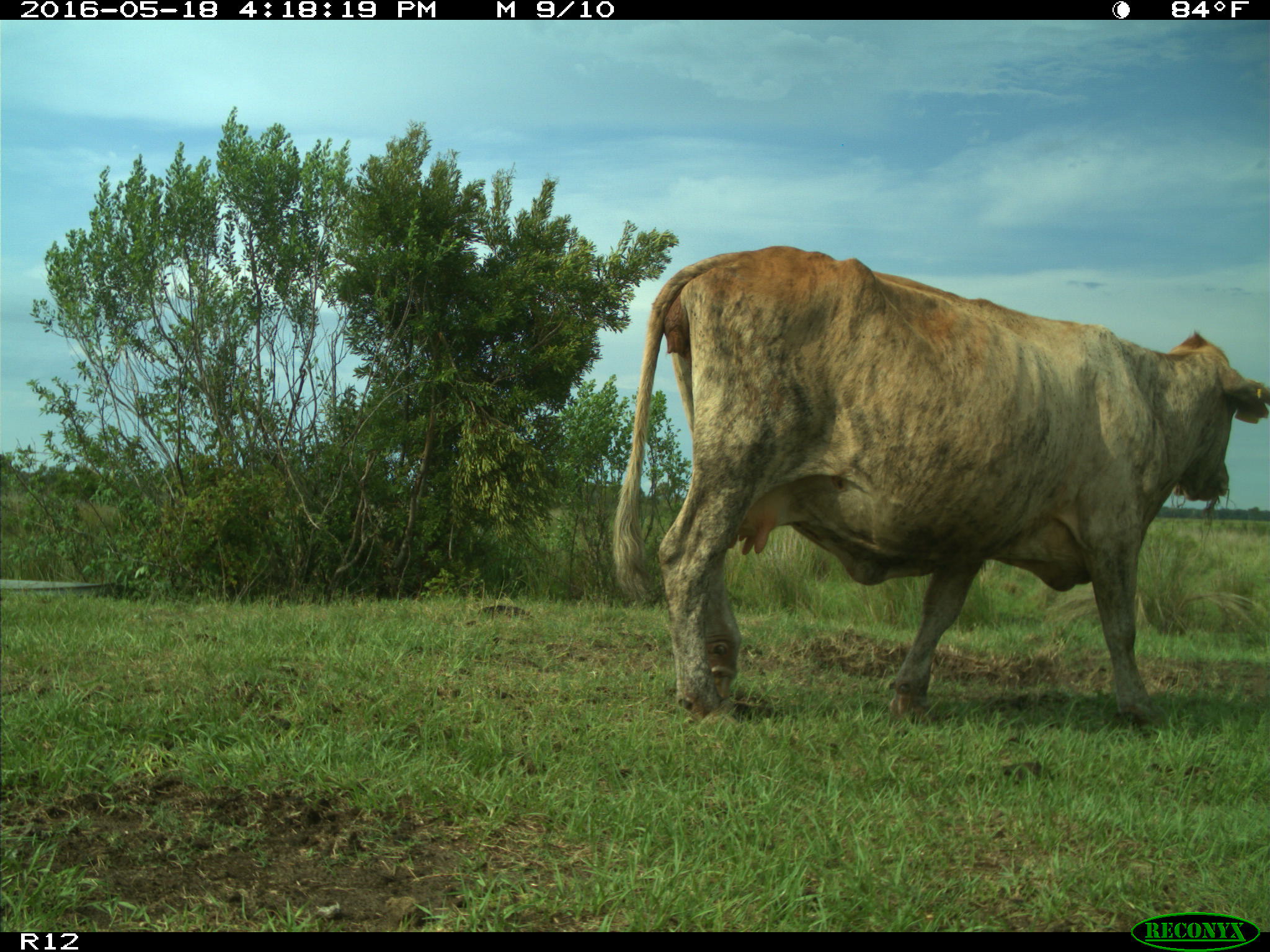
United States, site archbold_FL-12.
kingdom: Animalia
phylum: Chordata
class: Mammalia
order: Artiodactyla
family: Bovidae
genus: Bos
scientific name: Bos taurus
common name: domestic cow